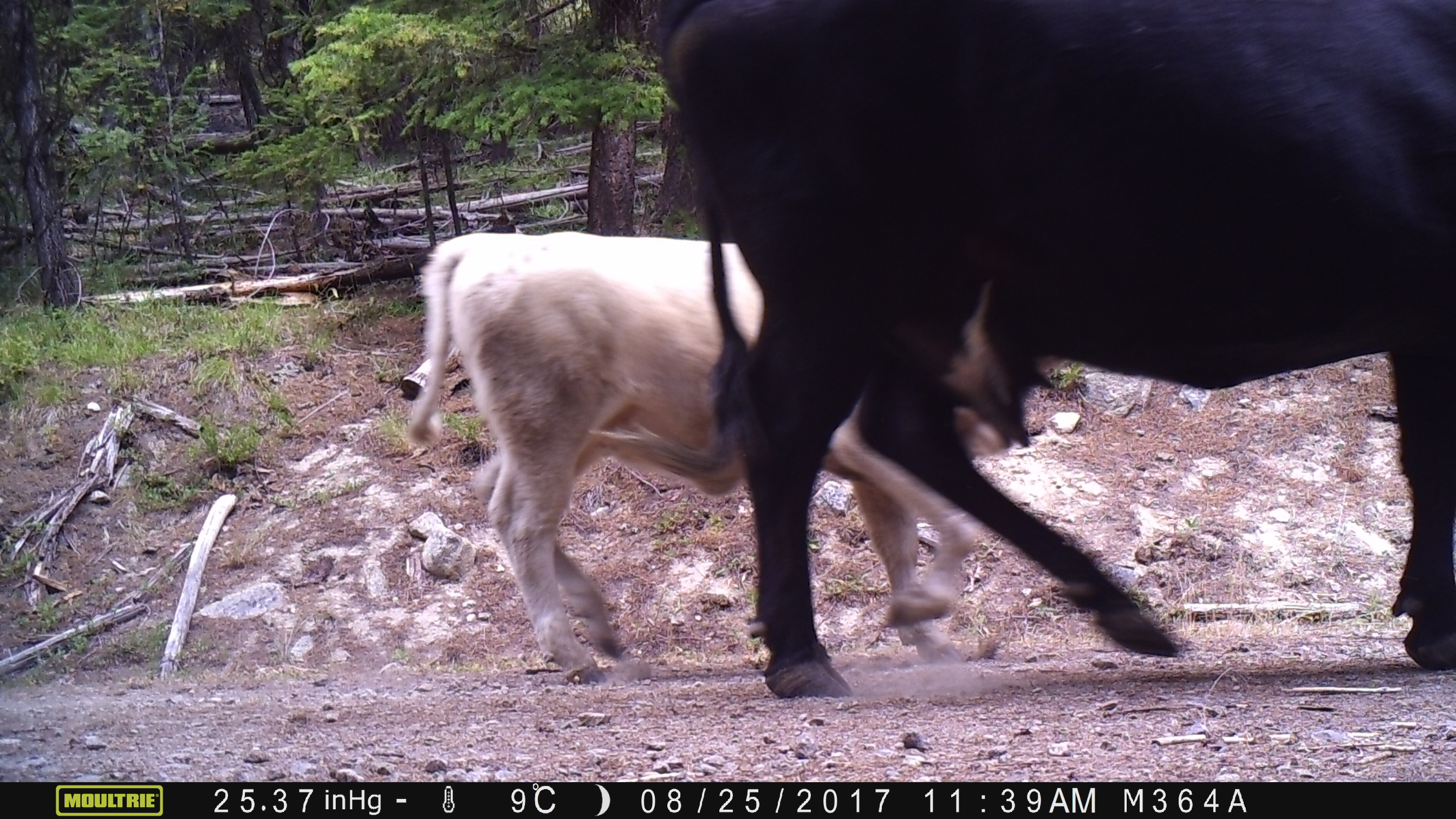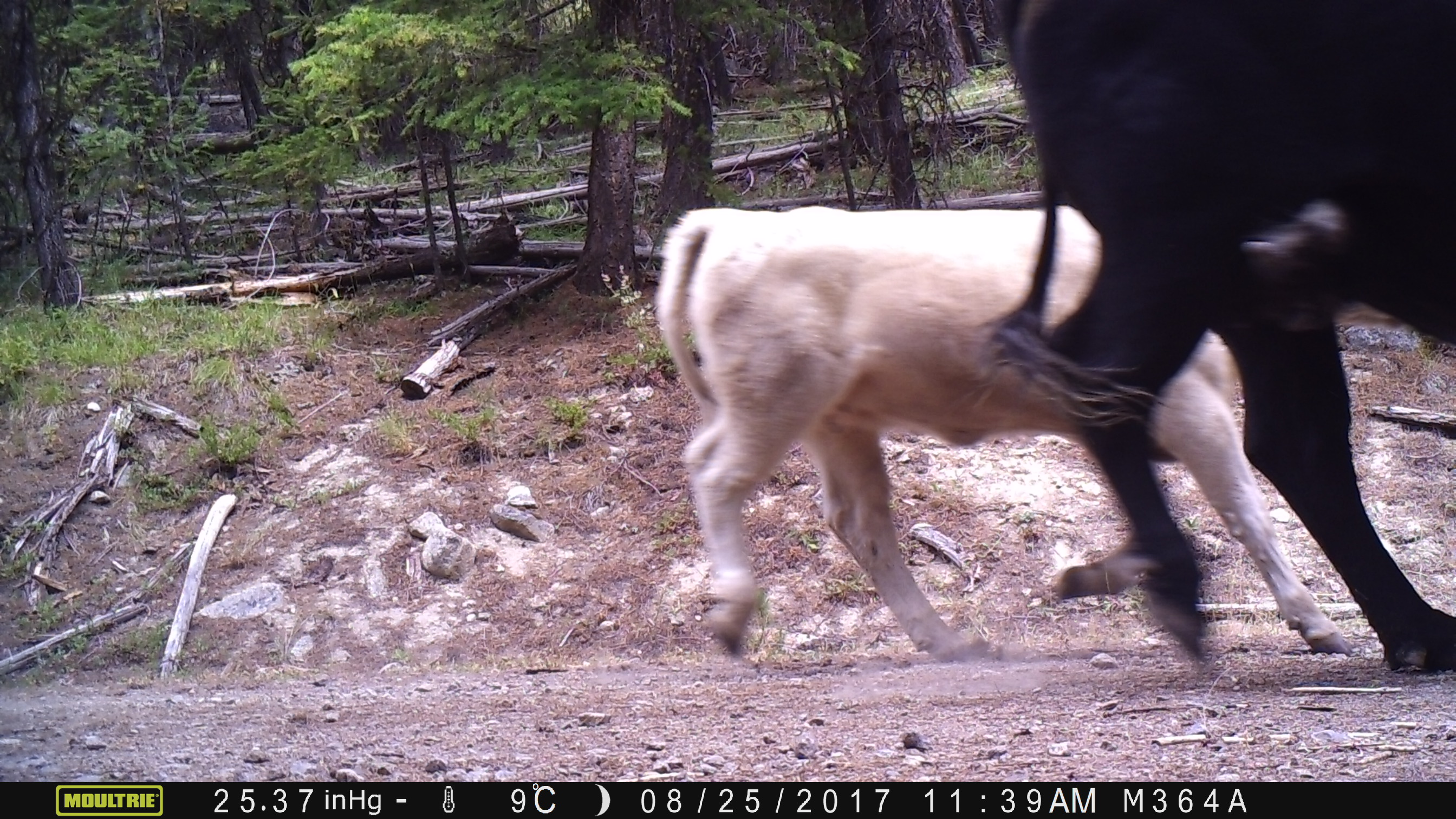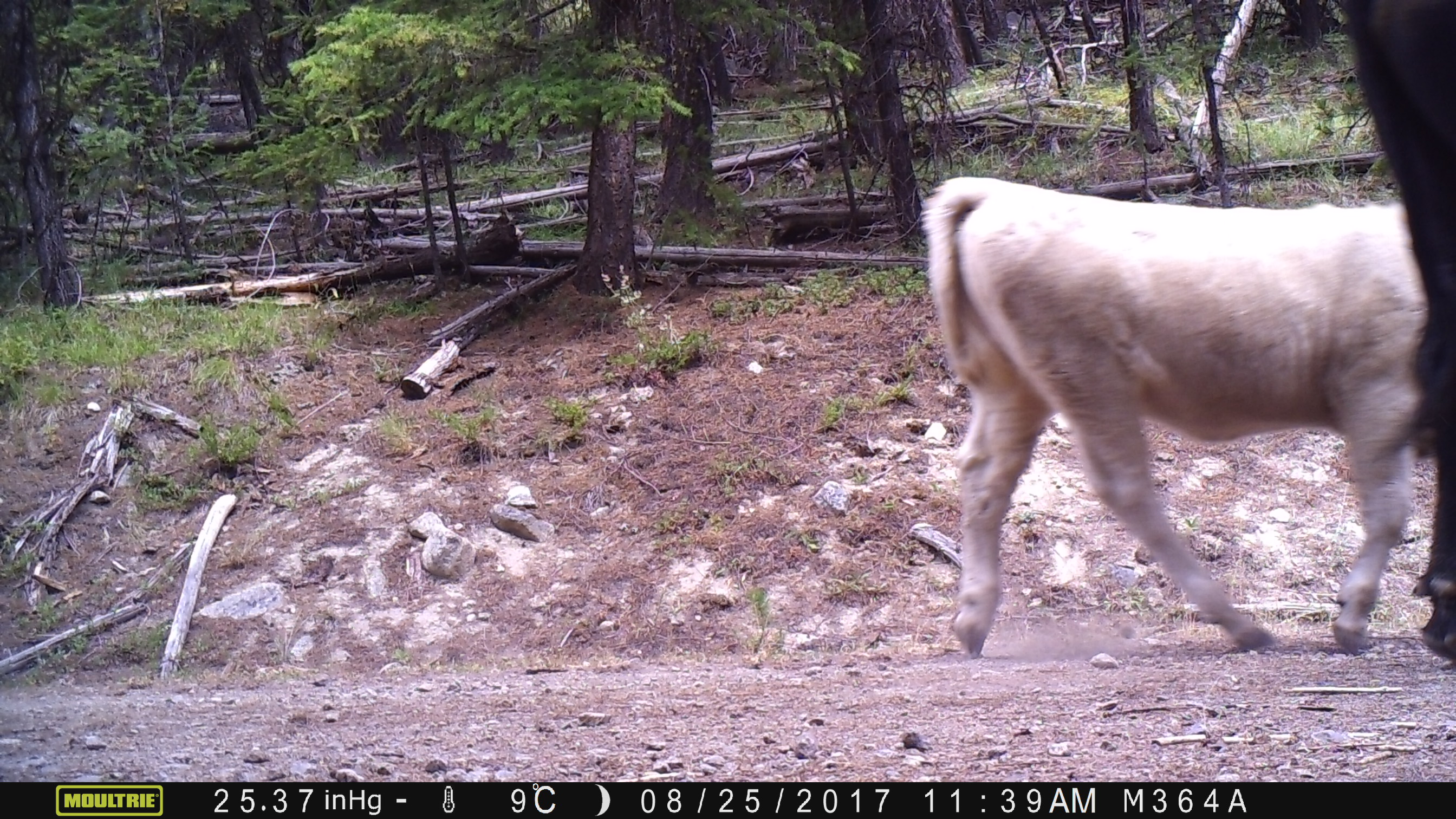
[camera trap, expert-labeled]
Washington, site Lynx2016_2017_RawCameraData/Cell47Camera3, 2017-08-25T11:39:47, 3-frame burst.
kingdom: Animalia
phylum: Chordata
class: Mammalia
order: Artiodactyla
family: Bovidae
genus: Bos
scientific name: Bos taurus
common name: domestic cattle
Domestic cattle (Bos taurus). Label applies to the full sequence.